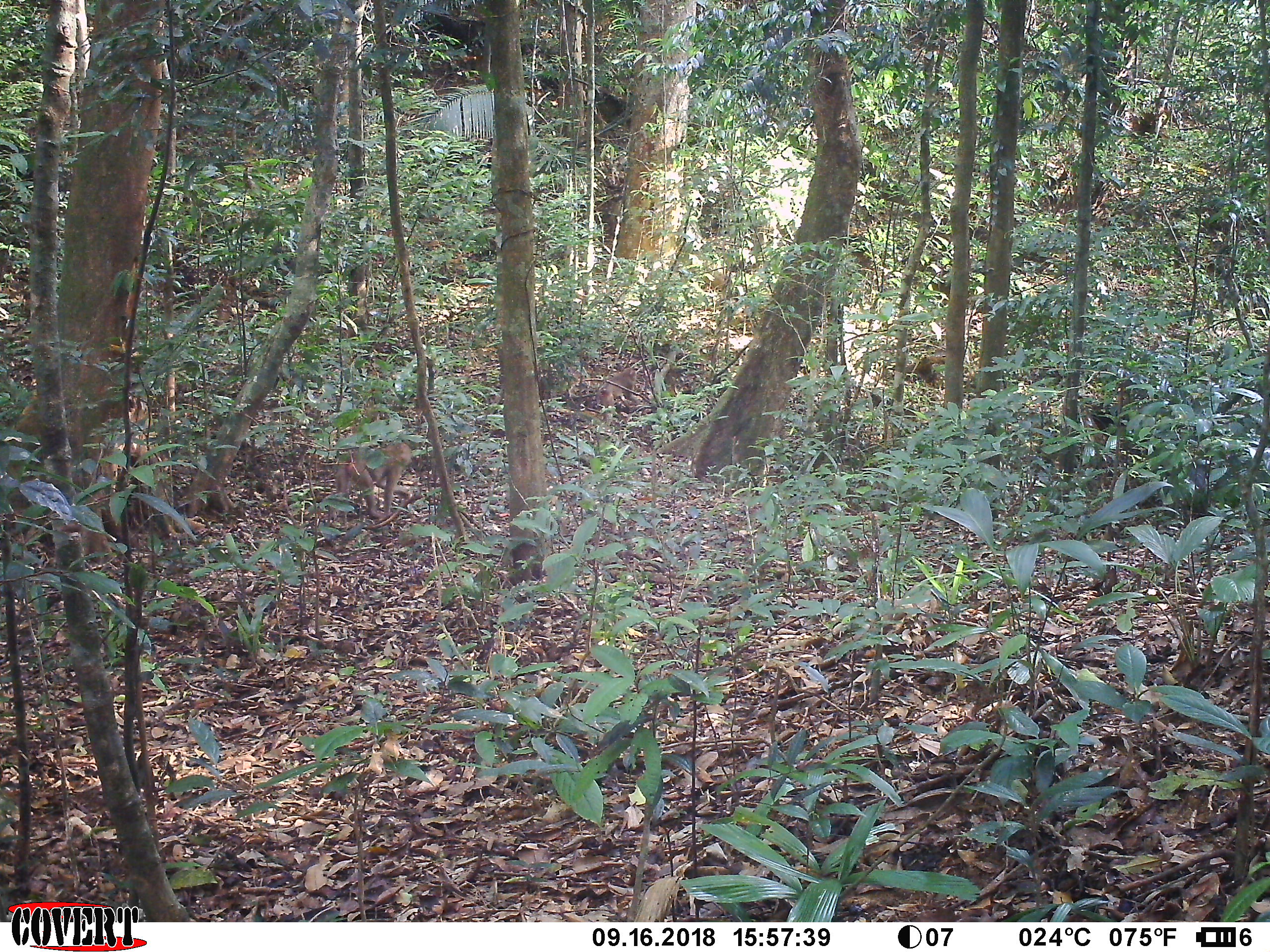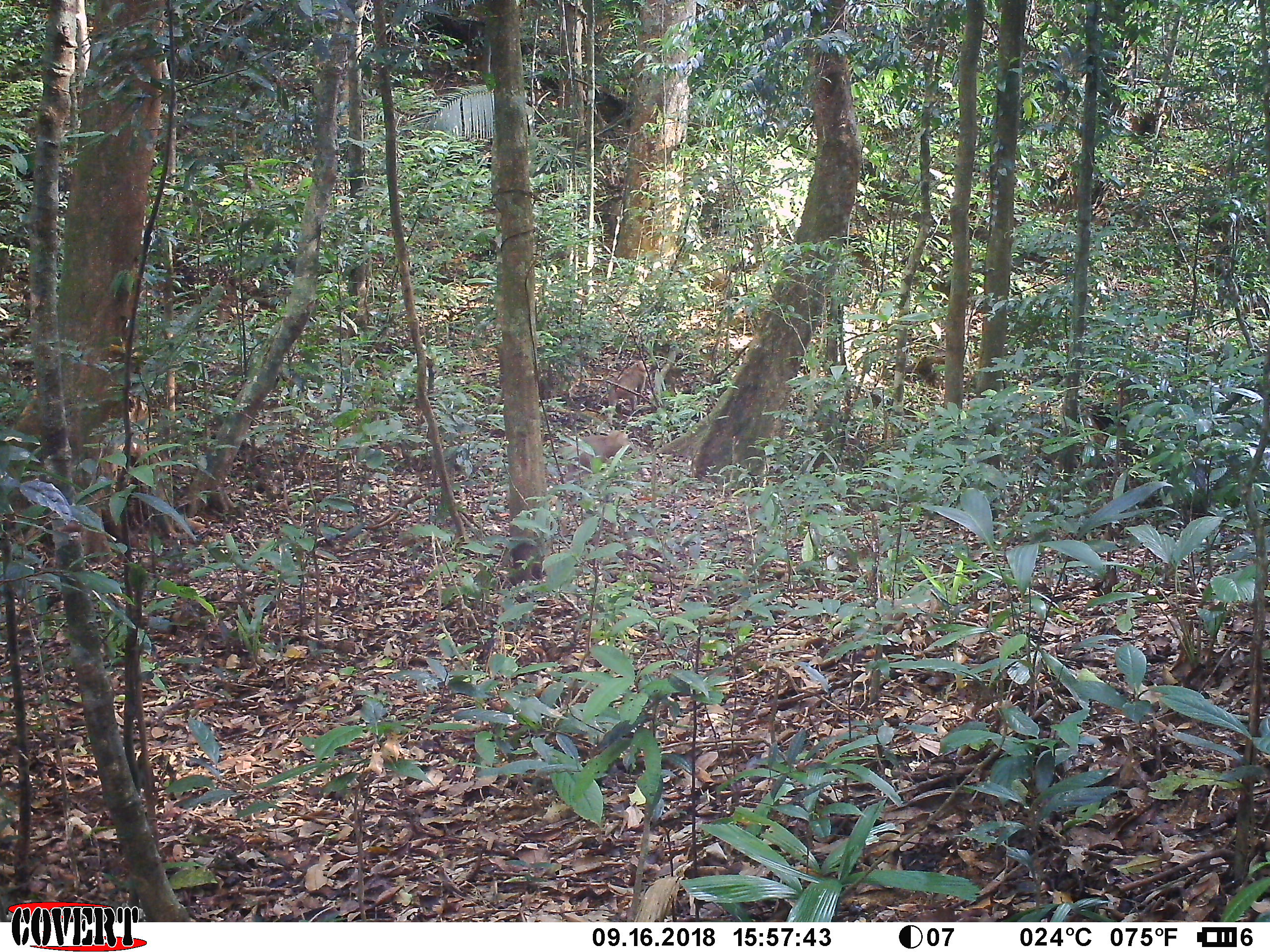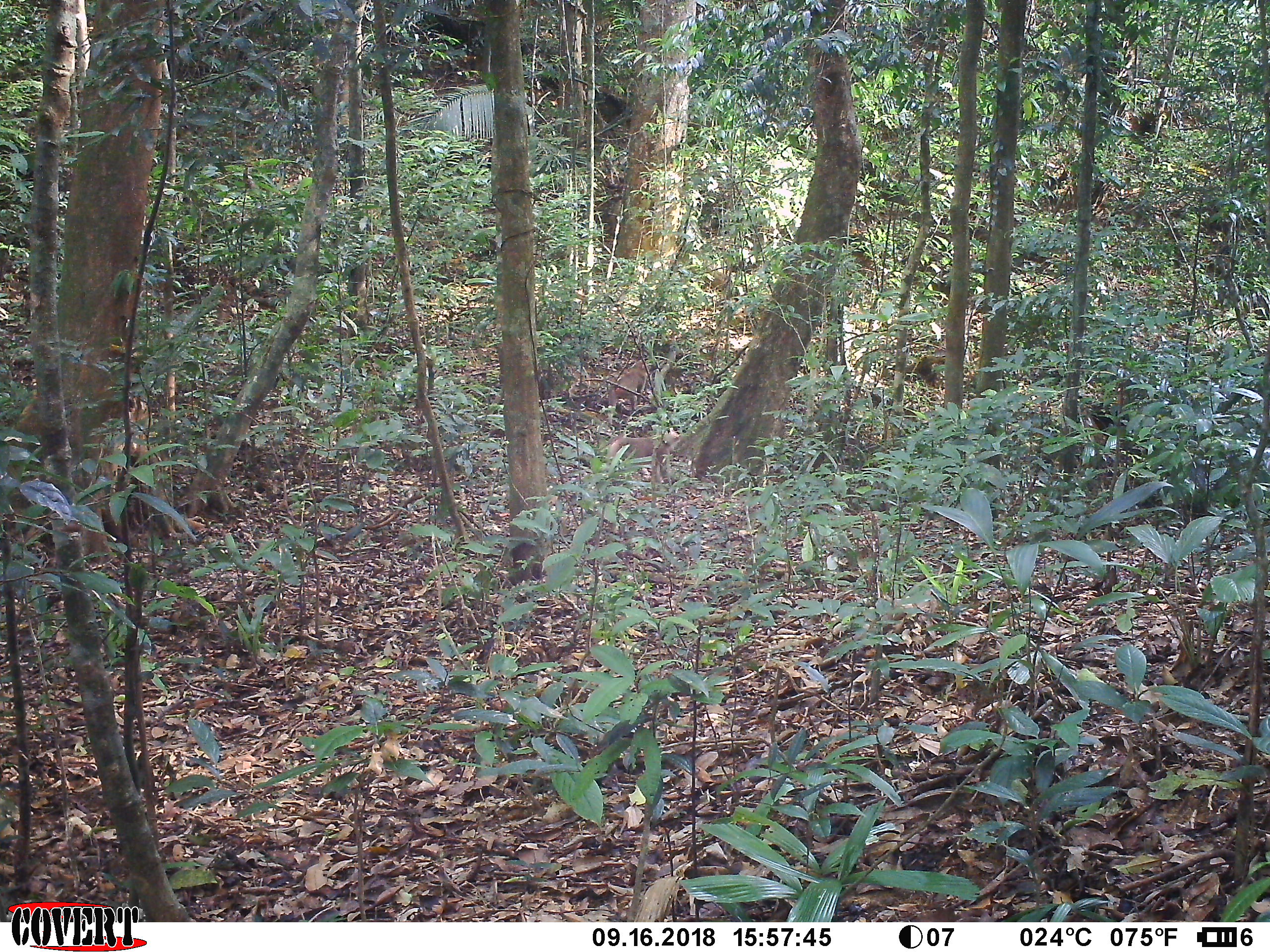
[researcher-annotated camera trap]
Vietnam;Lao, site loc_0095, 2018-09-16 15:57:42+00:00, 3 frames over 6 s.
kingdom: Animalia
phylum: Chordata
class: Mammalia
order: Primates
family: Cercopithecidae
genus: Macaca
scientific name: Macaca nemestrina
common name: pig-tailed macaque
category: pig tailed macaque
Pig tailed macaque (pig-tailed macaque) (Macaca nemestrina). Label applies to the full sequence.